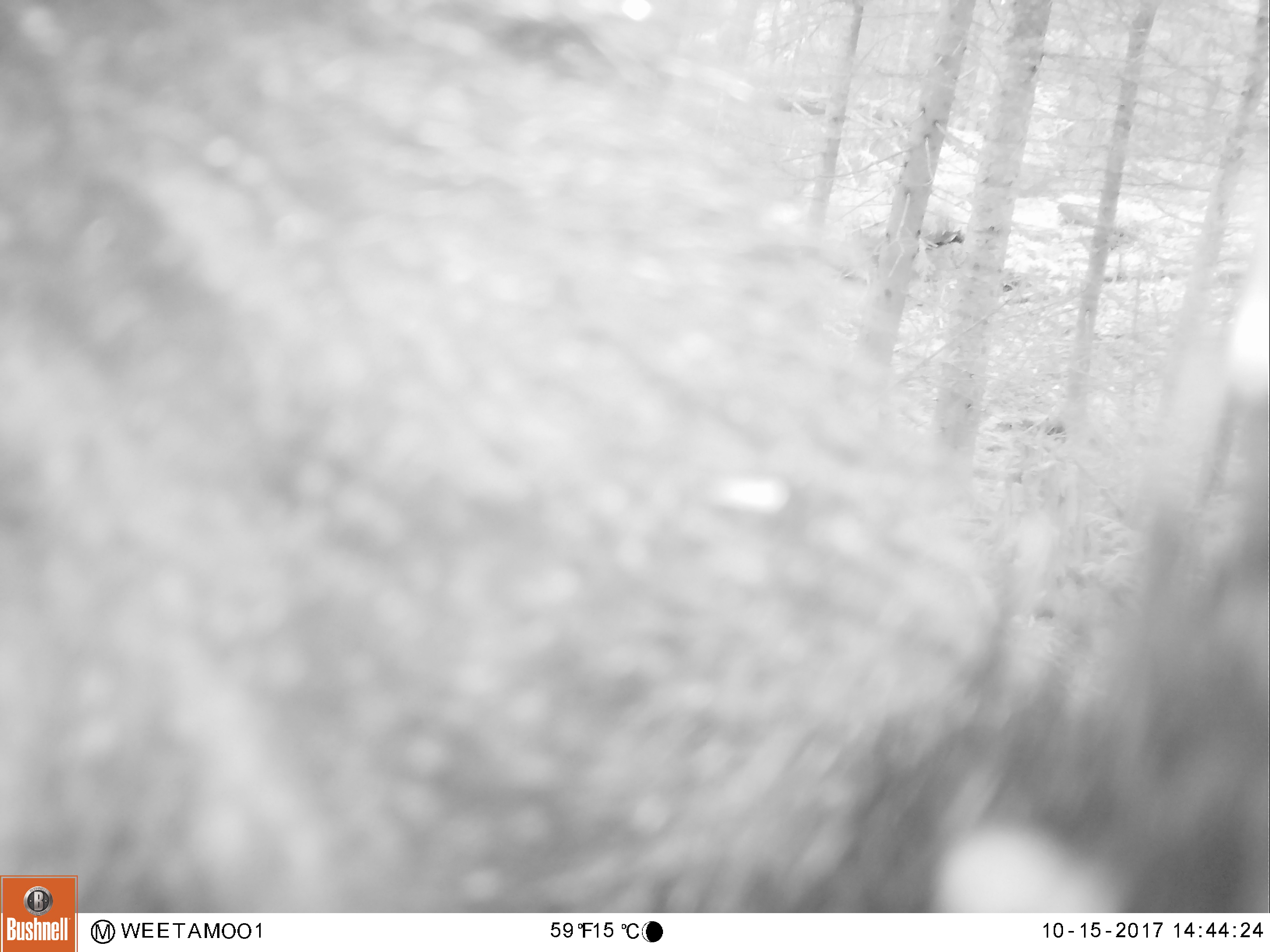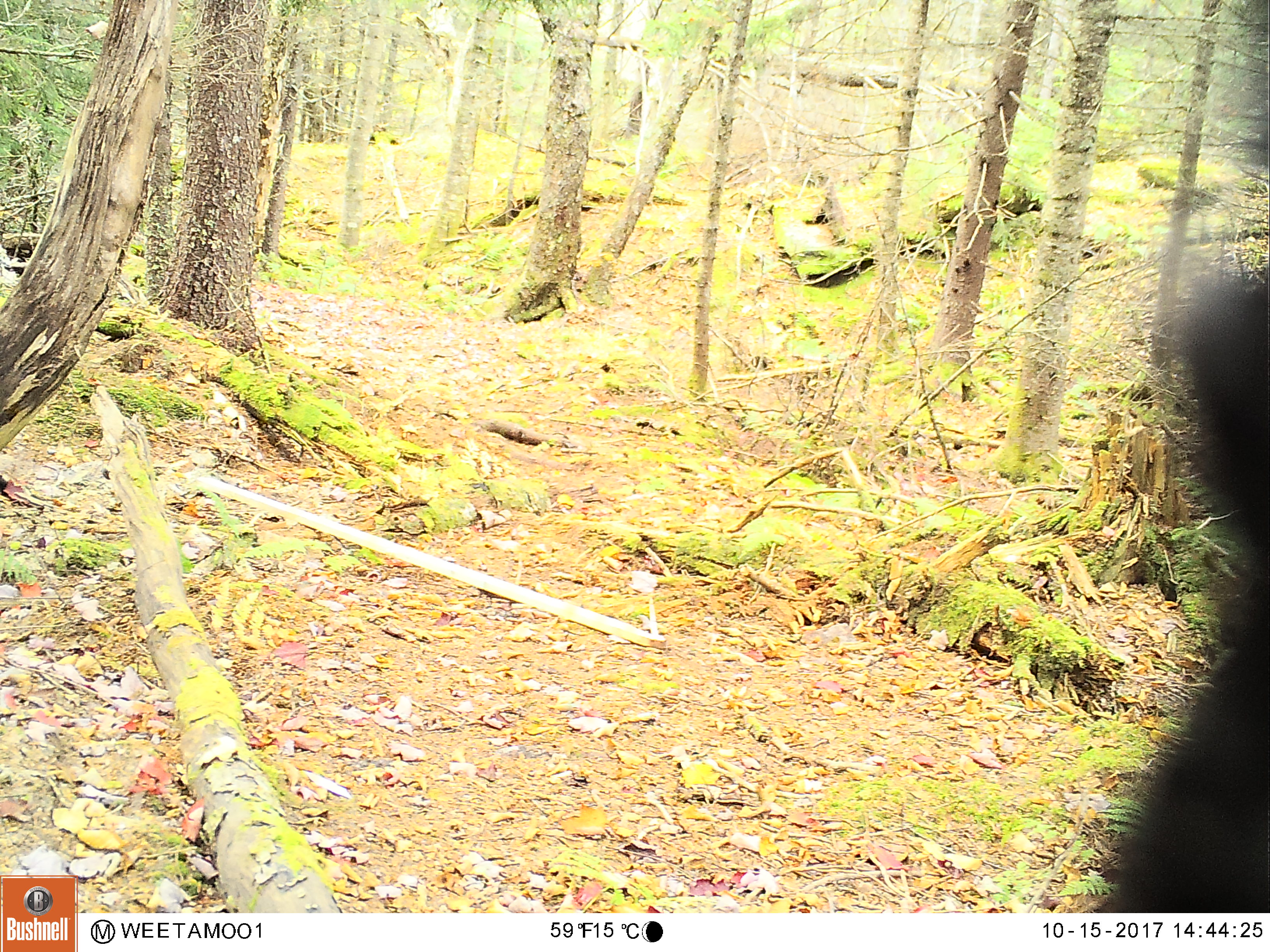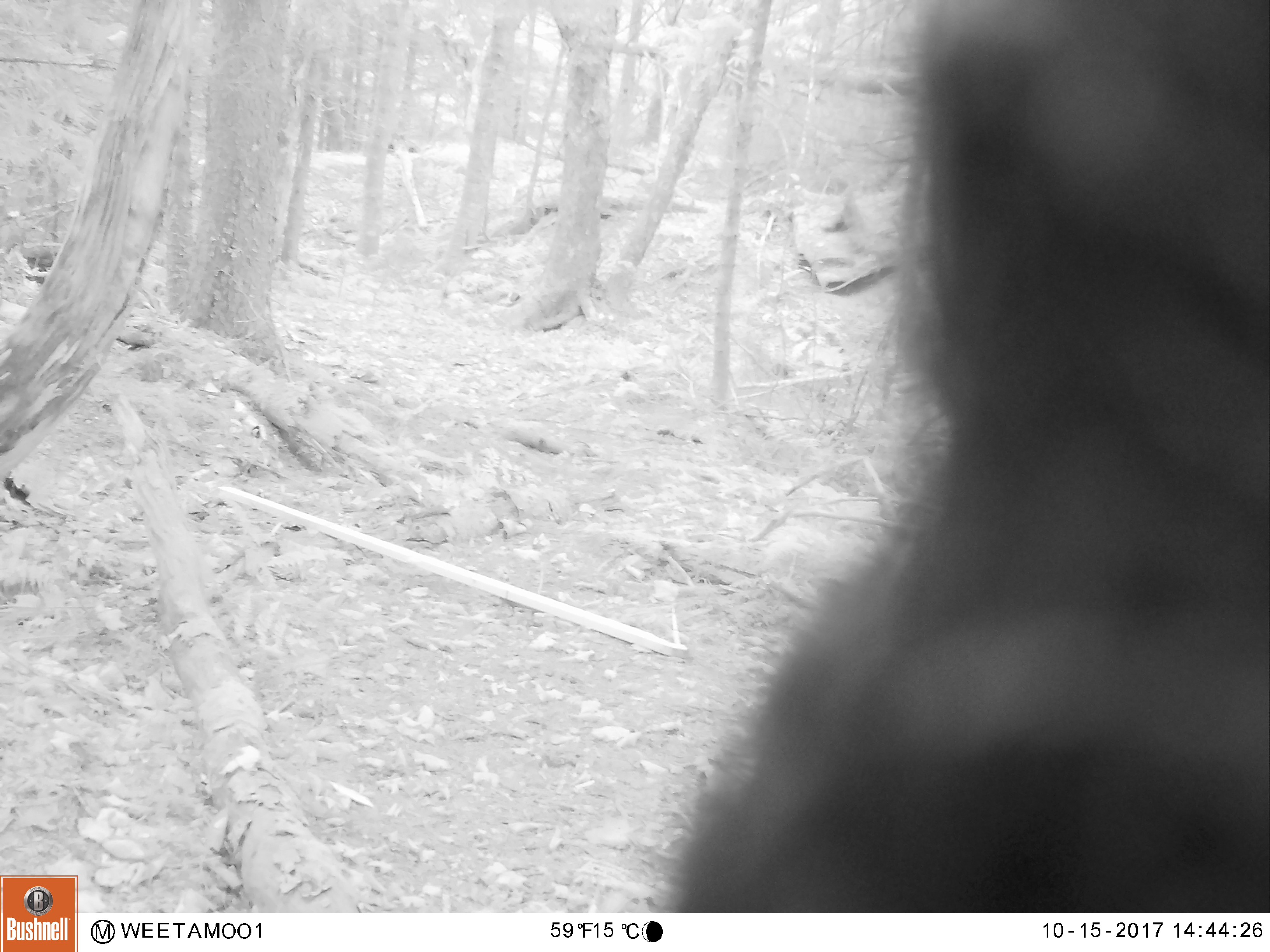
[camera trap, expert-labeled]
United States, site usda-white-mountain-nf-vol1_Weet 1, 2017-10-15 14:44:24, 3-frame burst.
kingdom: Animalia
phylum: Chordata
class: Mammalia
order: Carnivora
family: Ursidae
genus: Ursus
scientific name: Ursus americanus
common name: black bear